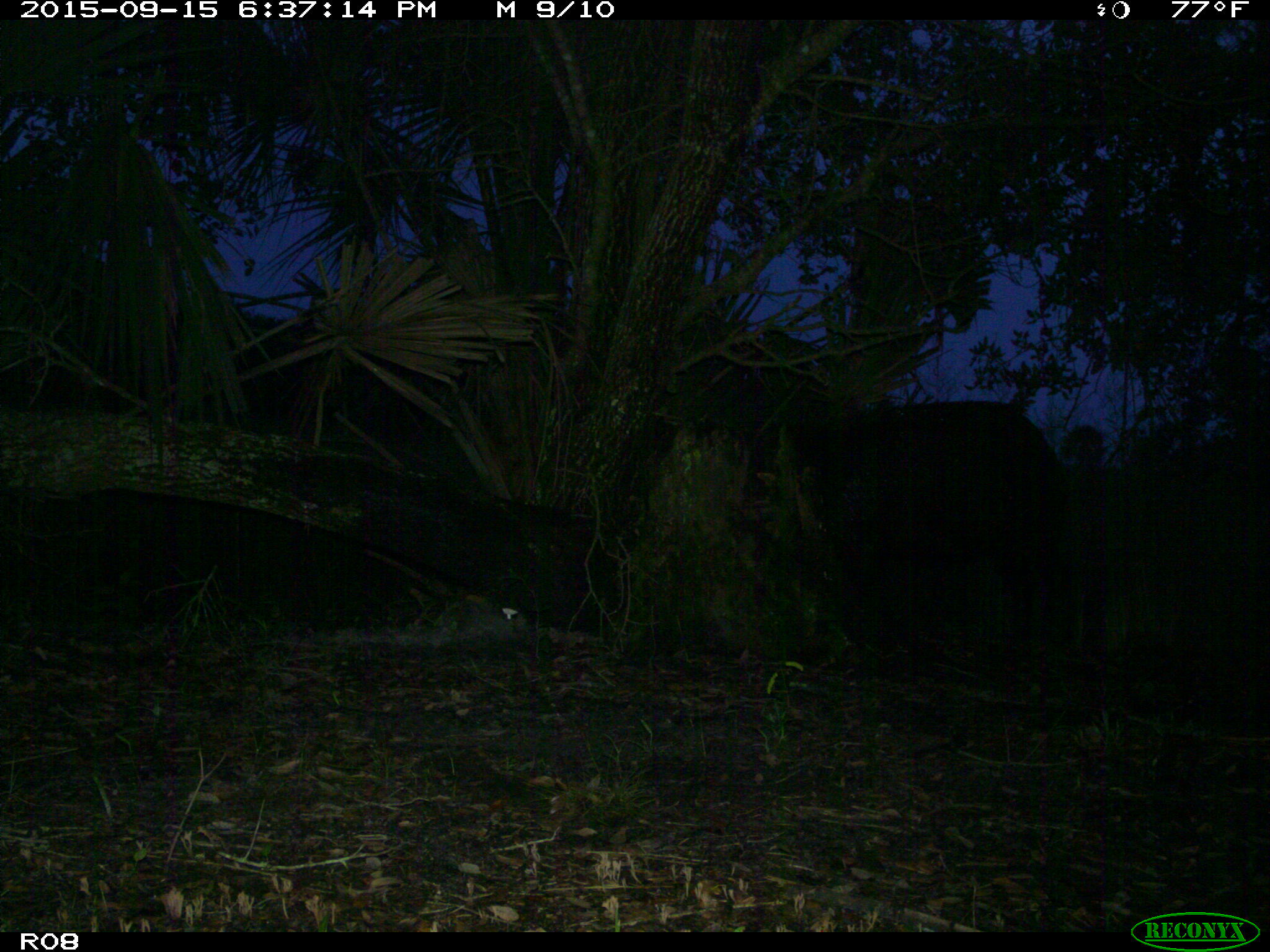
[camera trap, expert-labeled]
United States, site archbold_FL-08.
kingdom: Animalia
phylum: Chordata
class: Mammalia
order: Artiodactyla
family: Suidae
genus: Sus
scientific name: Sus scrofa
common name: wild boar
Sus scrofa (wild boar).